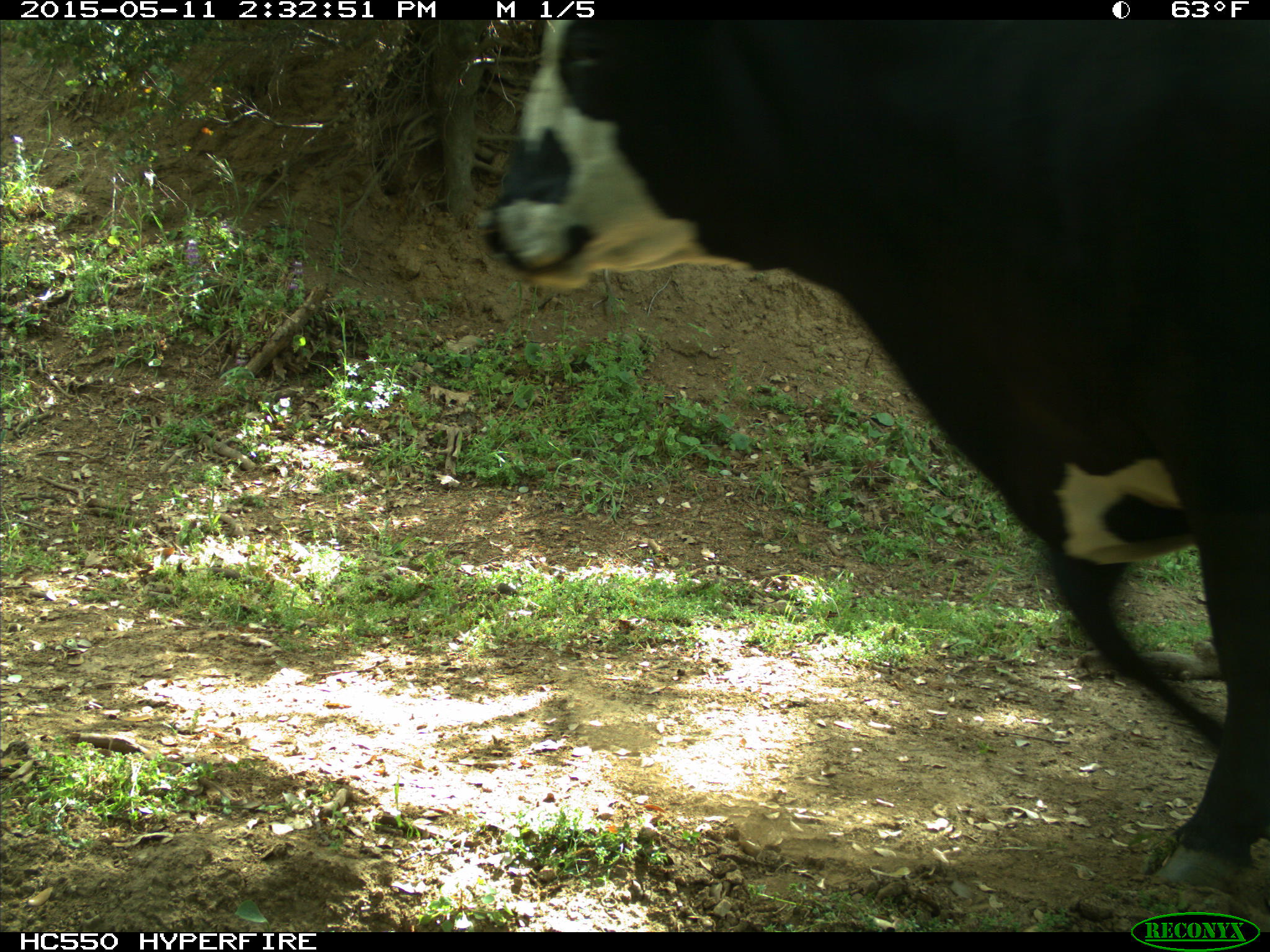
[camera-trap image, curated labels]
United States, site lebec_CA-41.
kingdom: Animalia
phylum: Chordata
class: Mammalia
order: Artiodactyla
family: Bovidae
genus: Bos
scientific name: Bos taurus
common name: domestic cow